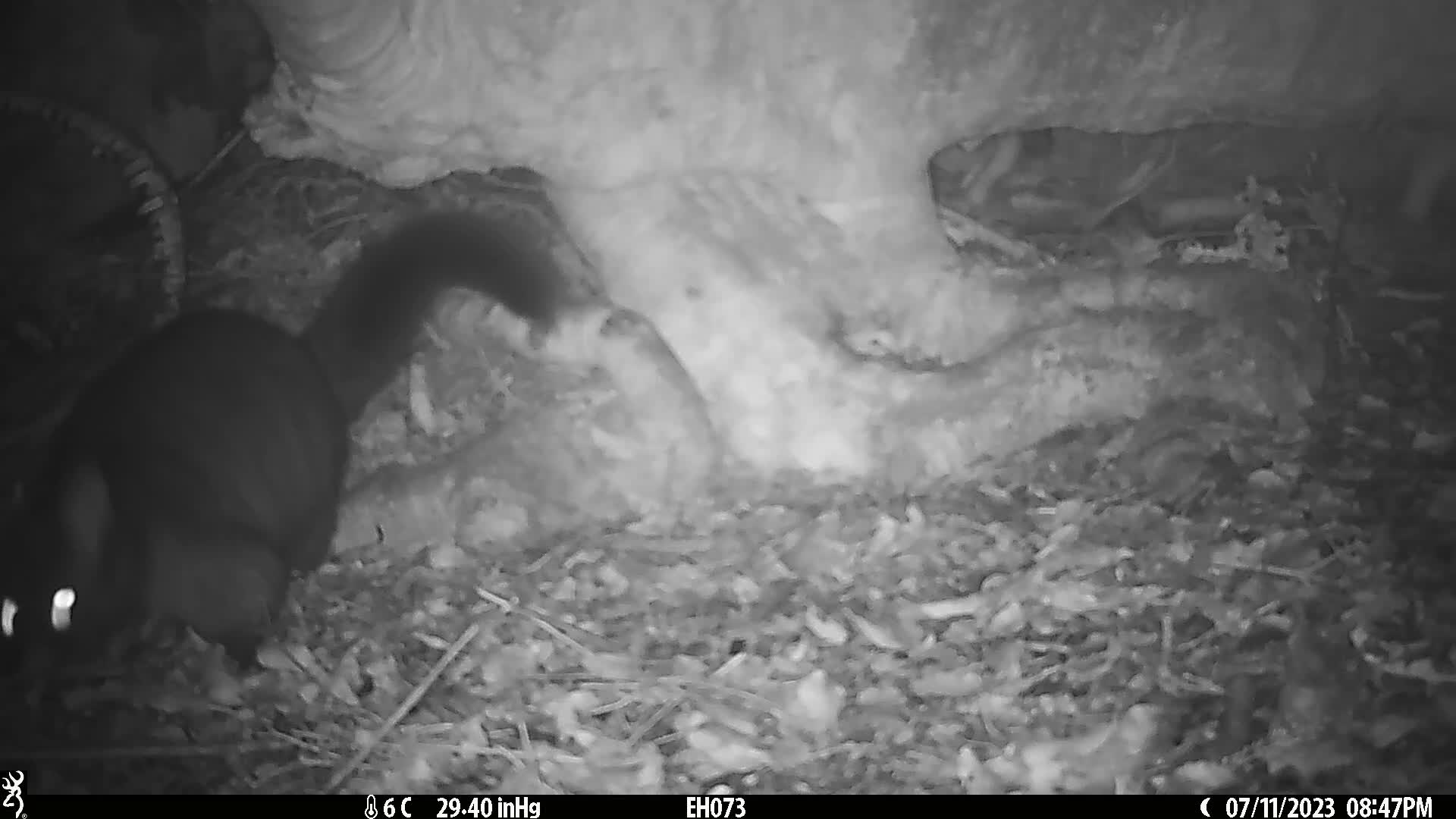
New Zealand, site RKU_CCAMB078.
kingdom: Animalia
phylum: Chordata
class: Mammalia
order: Diprotodontia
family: Phalangeridae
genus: Trichosurus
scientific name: Trichosurus vulpecula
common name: common brushtail possum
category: possum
Possum (common brushtail possum) (Trichosurus vulpecula).